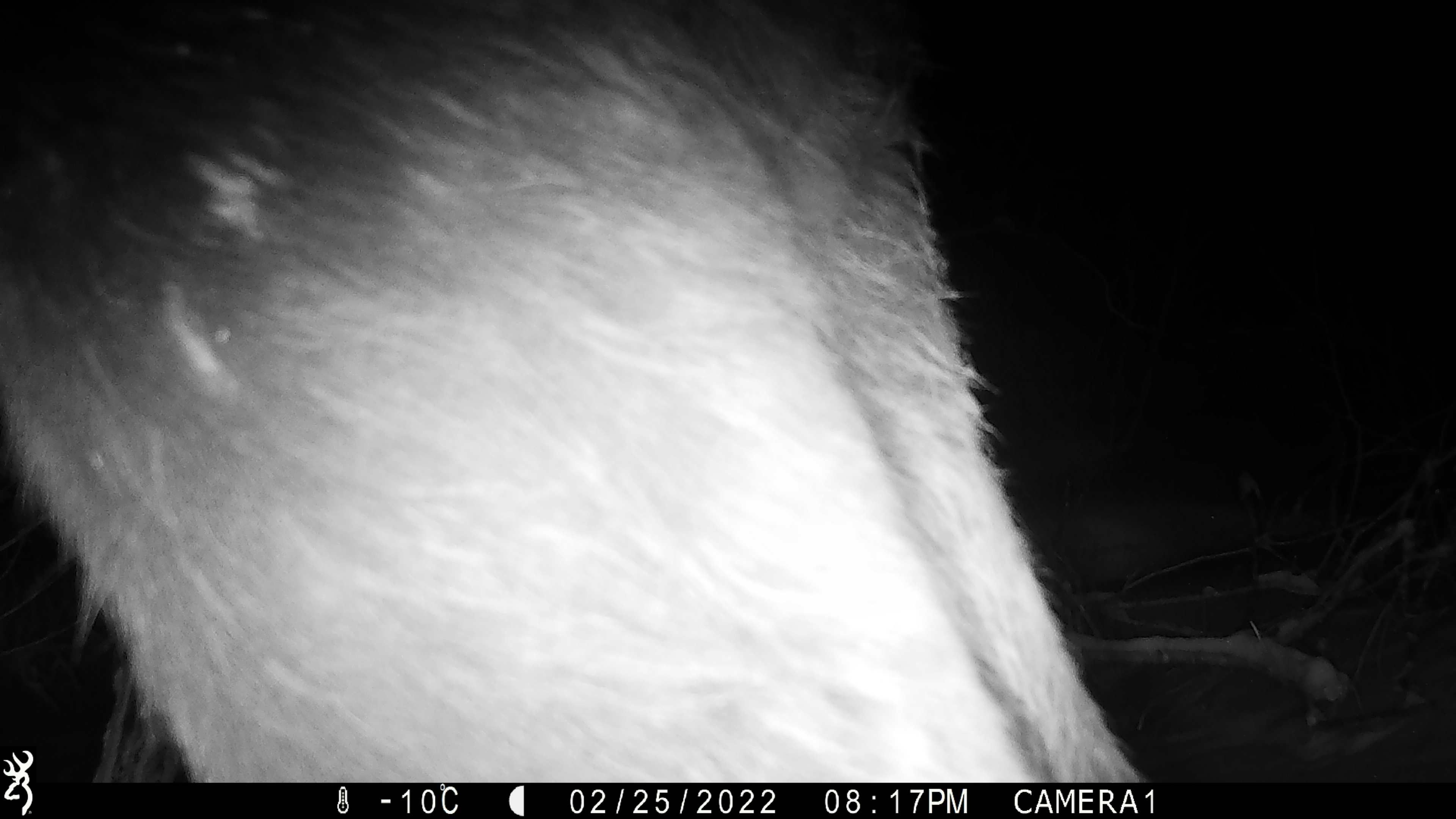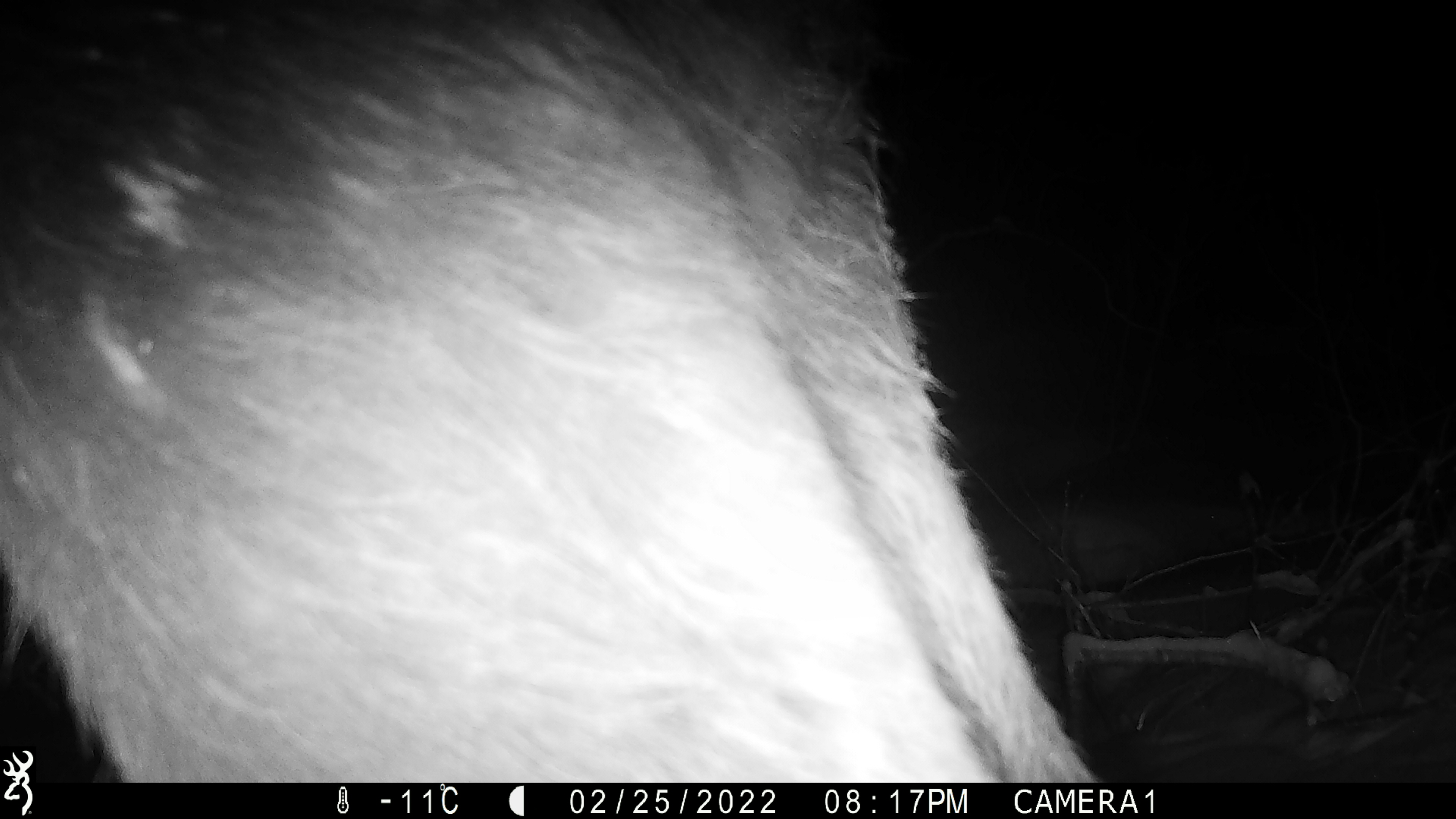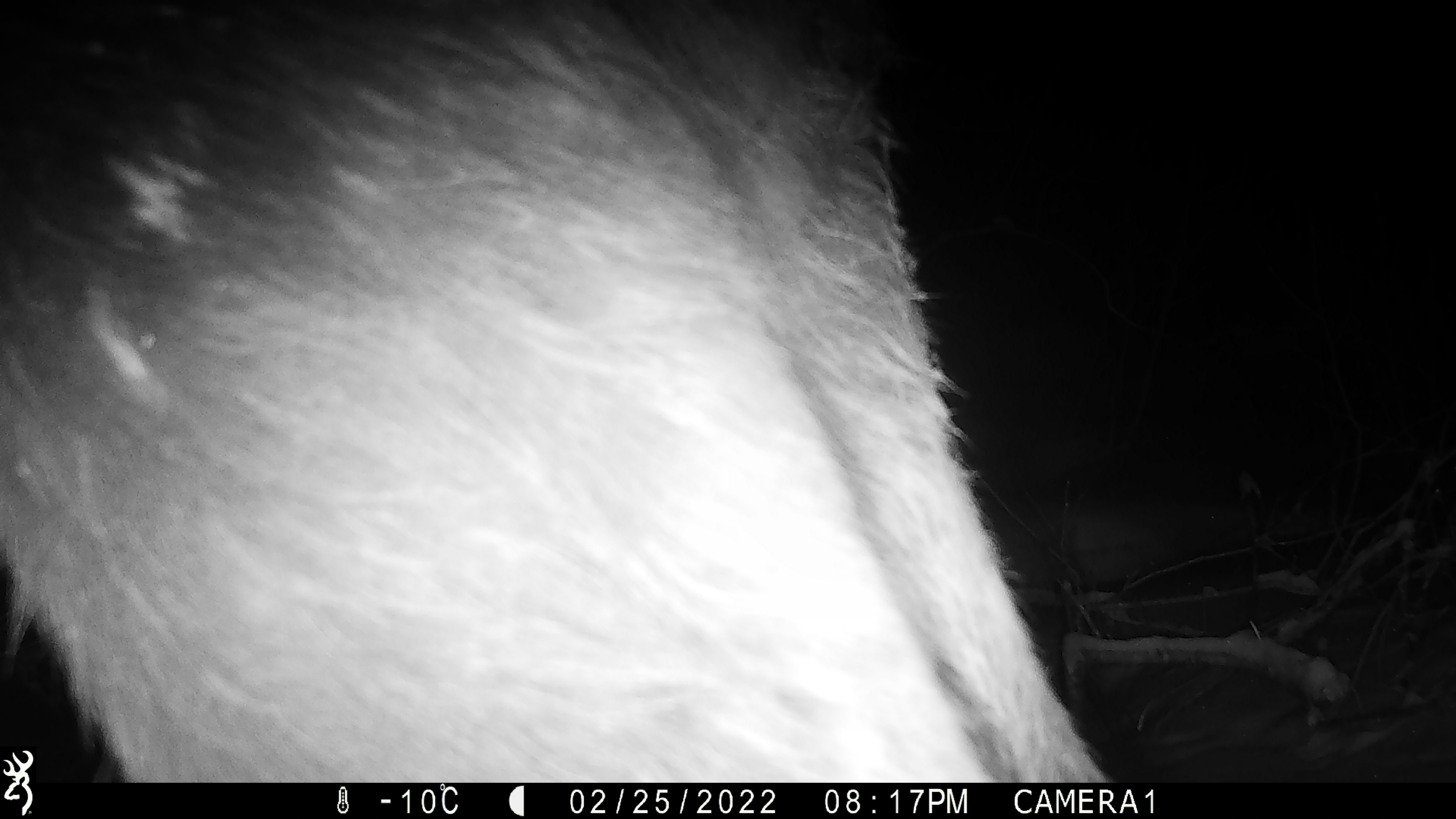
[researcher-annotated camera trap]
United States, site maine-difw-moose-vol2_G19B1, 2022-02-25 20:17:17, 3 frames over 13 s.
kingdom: Animalia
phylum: Chordata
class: Mammalia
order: Artiodactyla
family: Cervidae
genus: Alces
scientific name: Alces alces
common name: moose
Moose (Alces alces).